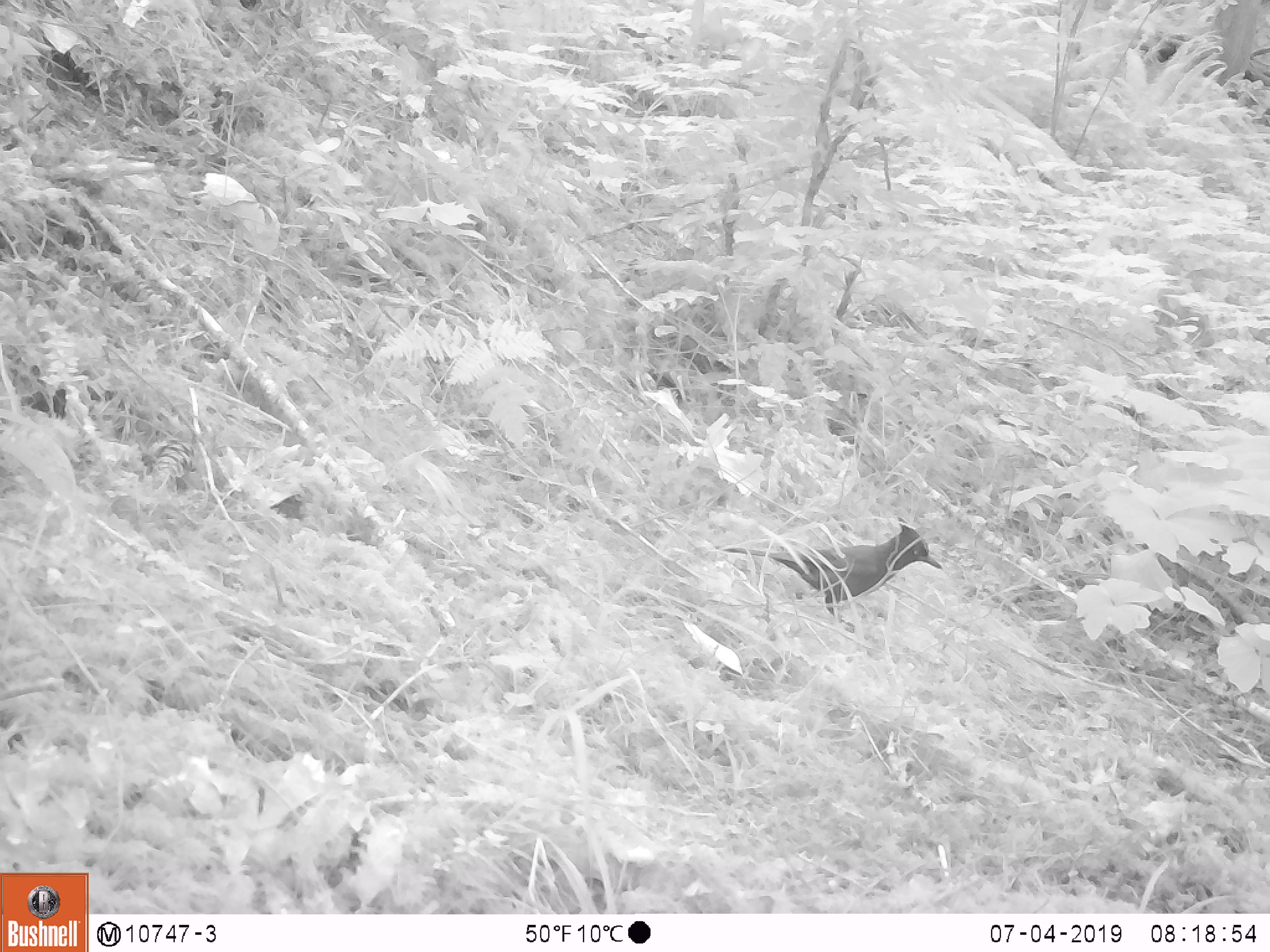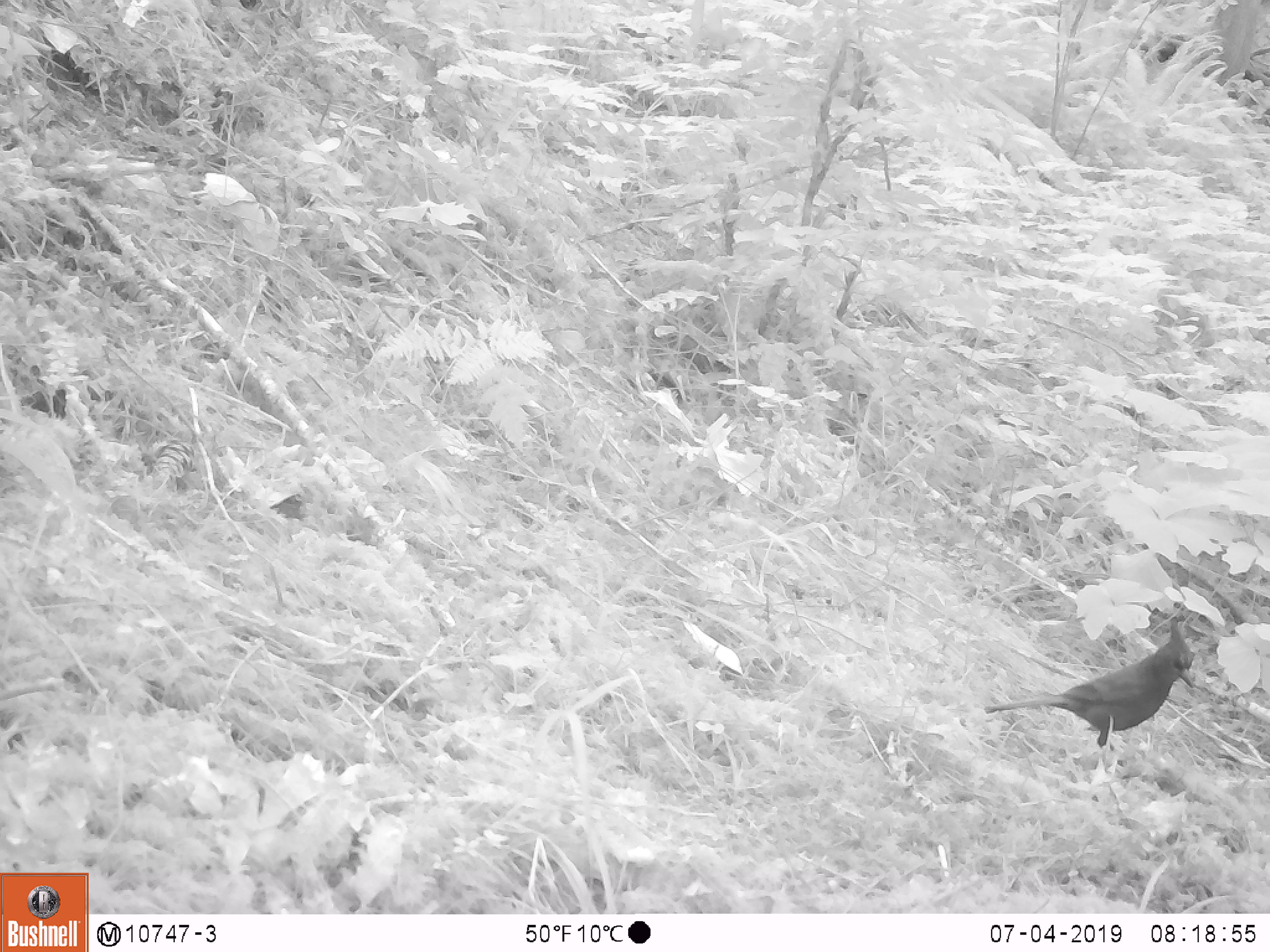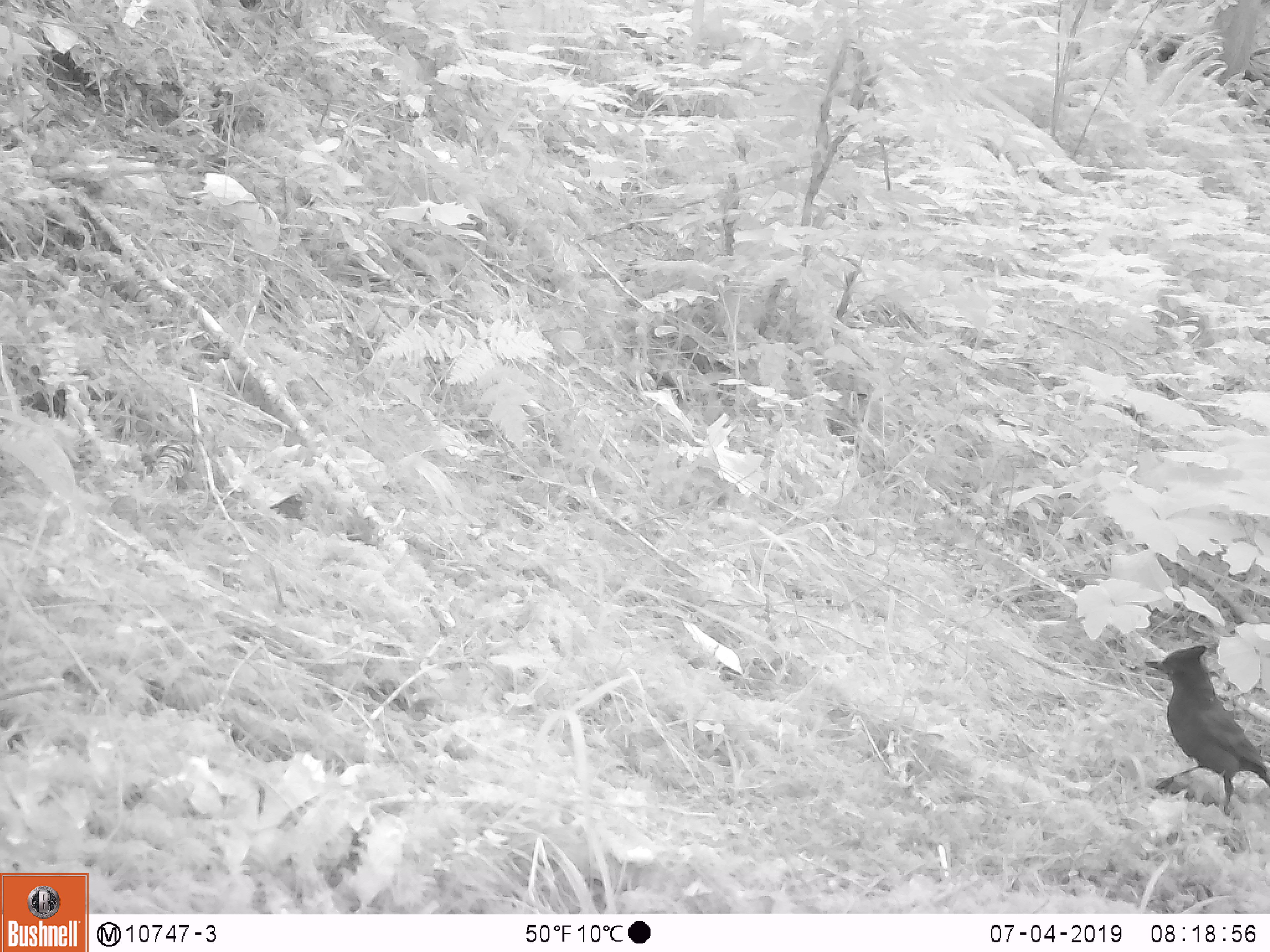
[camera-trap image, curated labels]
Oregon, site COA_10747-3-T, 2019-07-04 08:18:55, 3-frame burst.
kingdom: Animalia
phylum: Chordata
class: Aves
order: Passeriformes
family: Corvidae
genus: Cyanocitta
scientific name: Cyanocitta stelleri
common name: steller's jay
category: stellers jay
Stellers jay (steller's jay) (Cyanocitta stelleri).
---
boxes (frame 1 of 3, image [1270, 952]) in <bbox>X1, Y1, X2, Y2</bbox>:
stellers jay: <bbox>718, 522, 949, 622</bbox>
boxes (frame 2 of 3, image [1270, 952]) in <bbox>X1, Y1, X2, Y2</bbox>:
stellers jay: <bbox>979, 619, 1205, 747</bbox>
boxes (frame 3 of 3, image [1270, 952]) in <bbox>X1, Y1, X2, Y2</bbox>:
stellers jay: <bbox>1142, 640, 1265, 822</bbox>